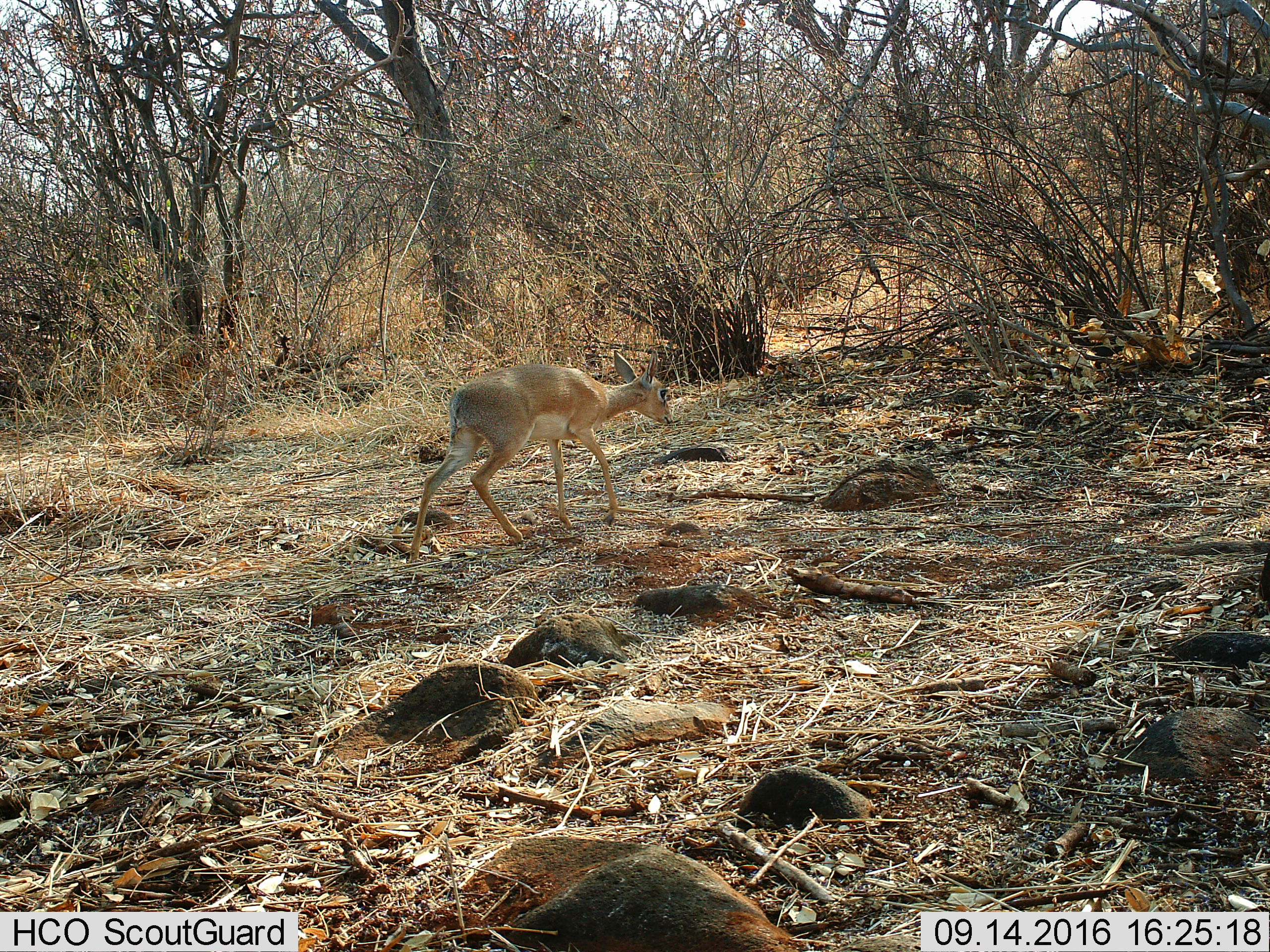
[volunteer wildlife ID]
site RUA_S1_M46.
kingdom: Animalia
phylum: Chordata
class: Mammalia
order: Artiodactyla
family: Bovidae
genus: Madoqua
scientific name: Madoqua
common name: dik-dik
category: dikdik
Dikdik (dik-dik) (Madoqua), count 1. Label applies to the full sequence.